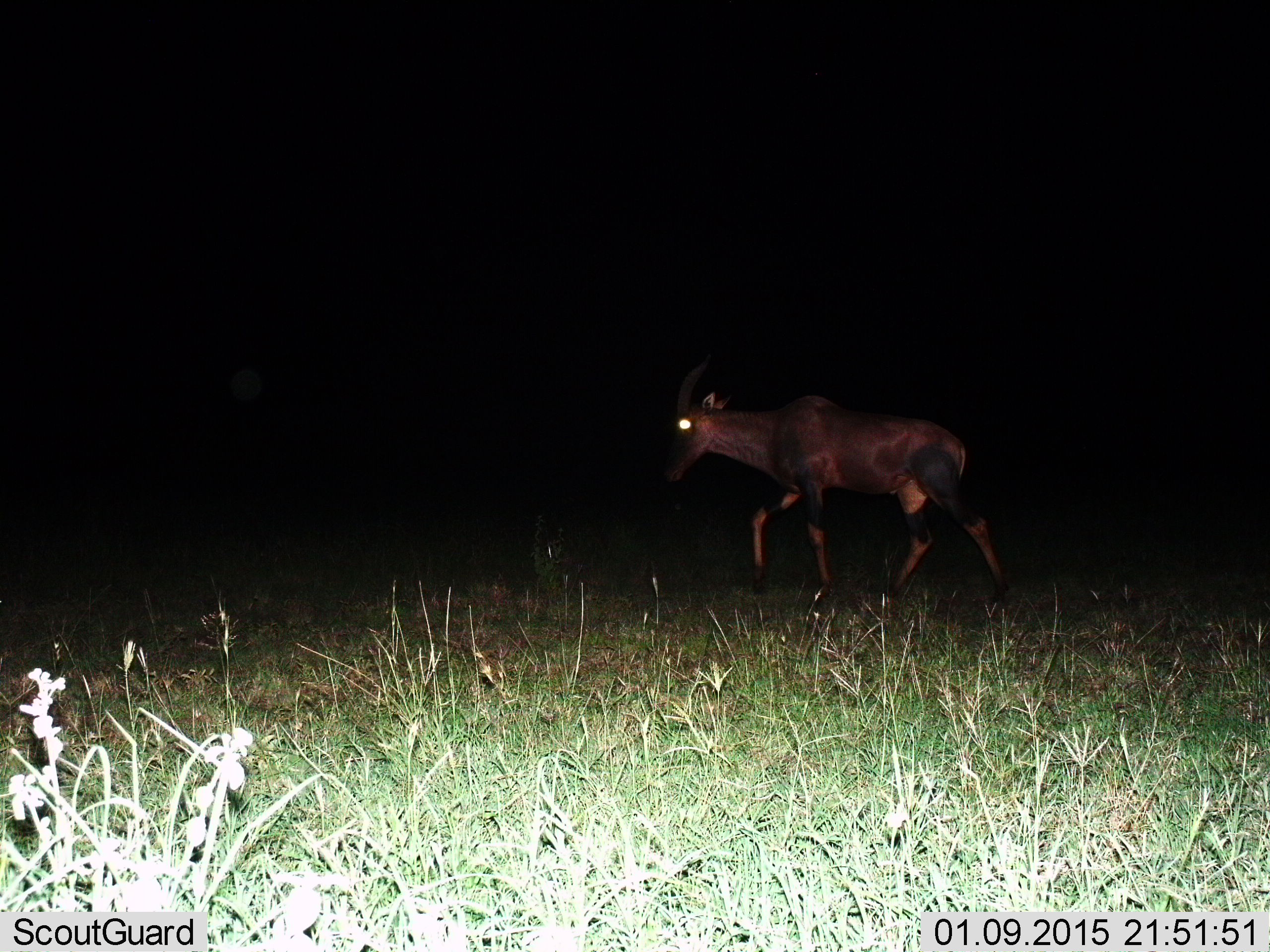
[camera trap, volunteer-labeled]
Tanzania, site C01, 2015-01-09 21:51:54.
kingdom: Animalia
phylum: Chordata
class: Mammalia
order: Artiodactyla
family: Bovidae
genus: Damaliscus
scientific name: Damaliscus lunatus jimela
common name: topi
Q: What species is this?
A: Topi (Damaliscus lunatus jimela).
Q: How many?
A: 1.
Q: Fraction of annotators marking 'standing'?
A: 0%.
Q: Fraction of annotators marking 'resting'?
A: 0%.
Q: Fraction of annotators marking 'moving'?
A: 100%.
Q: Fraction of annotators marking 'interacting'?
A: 0%.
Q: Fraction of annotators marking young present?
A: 0%.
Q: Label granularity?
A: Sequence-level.